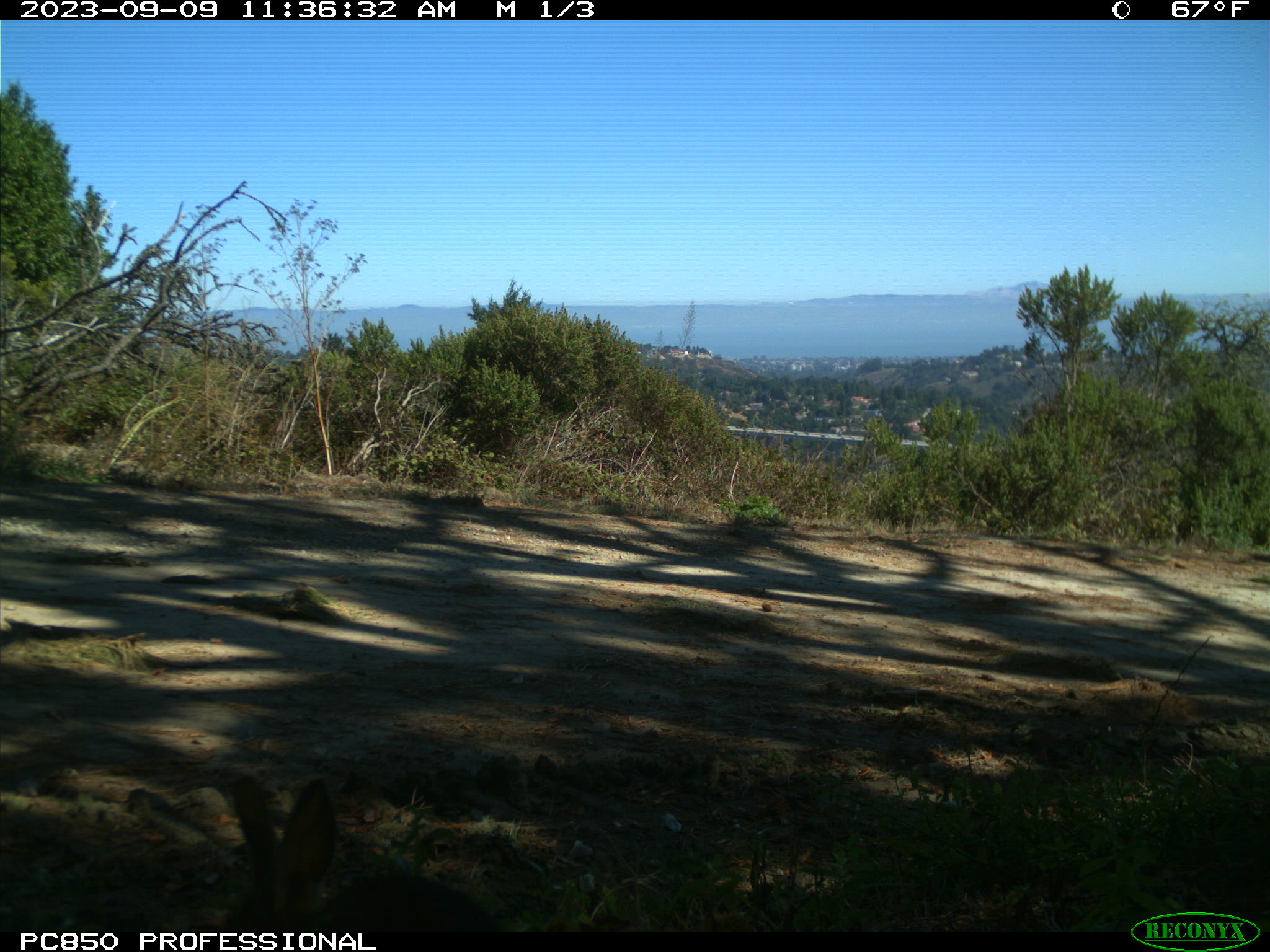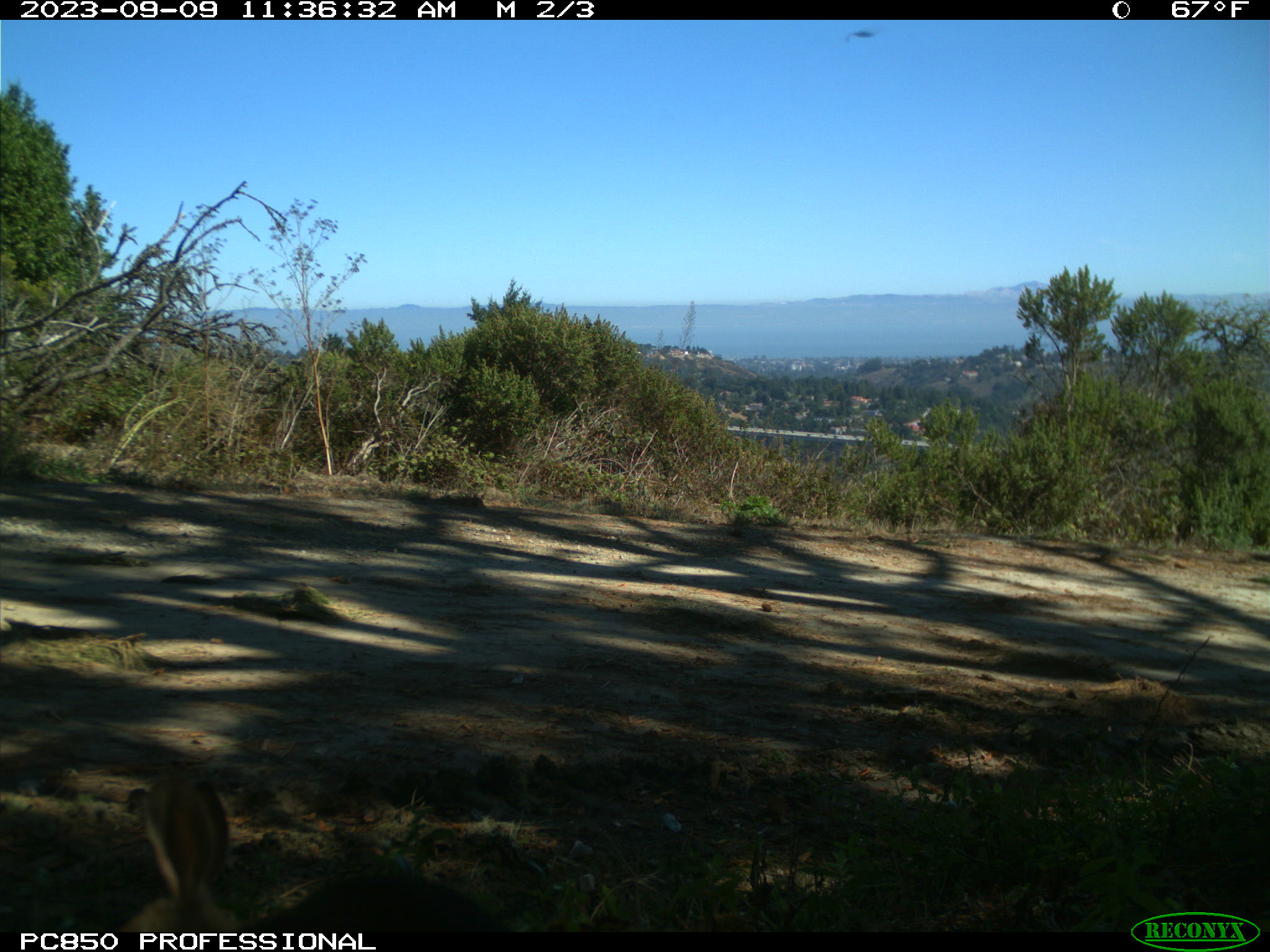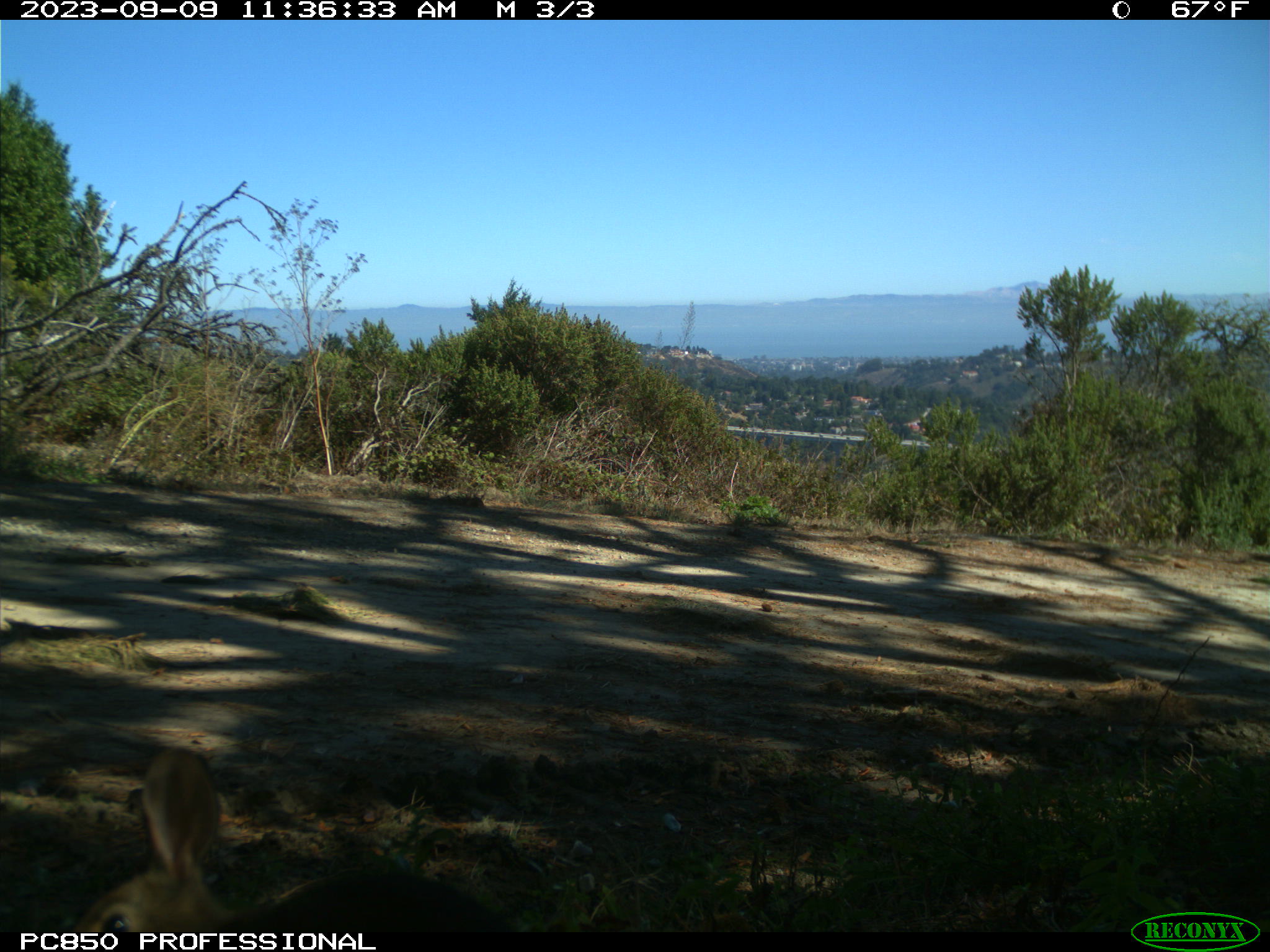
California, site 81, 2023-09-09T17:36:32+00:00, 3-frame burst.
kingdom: Animalia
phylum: Chordata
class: Mammalia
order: Lagomorpha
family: Leporidae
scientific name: Leporidae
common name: rabbit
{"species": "rabbit (Leporidae)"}